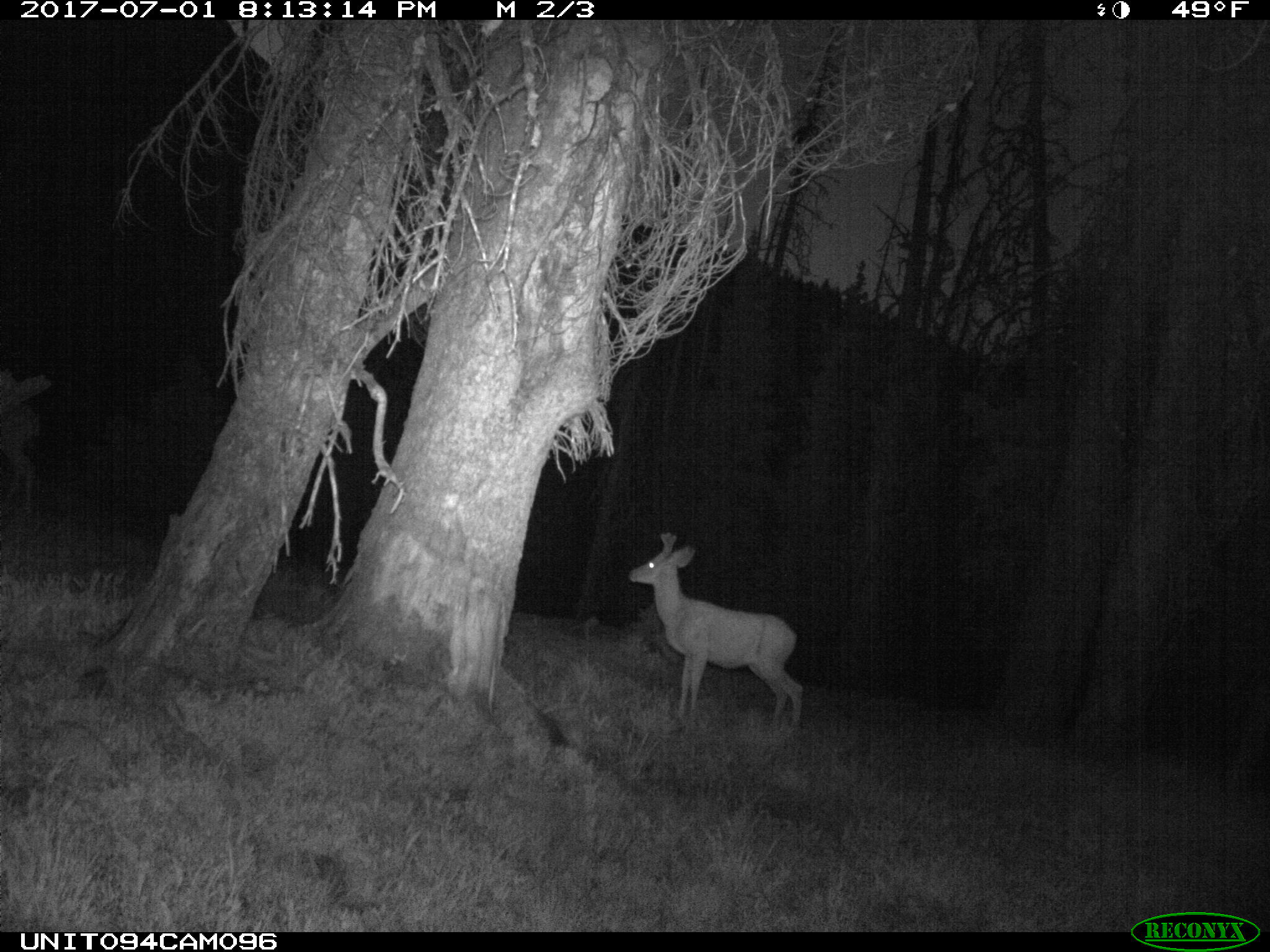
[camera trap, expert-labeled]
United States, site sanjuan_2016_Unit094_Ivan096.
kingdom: Animalia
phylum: Chordata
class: Mammalia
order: Artiodactyla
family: Cervidae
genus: Odocoileus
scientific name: Odocoileus hemionus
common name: mule deer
Odocoileus hemionus (mule deer).